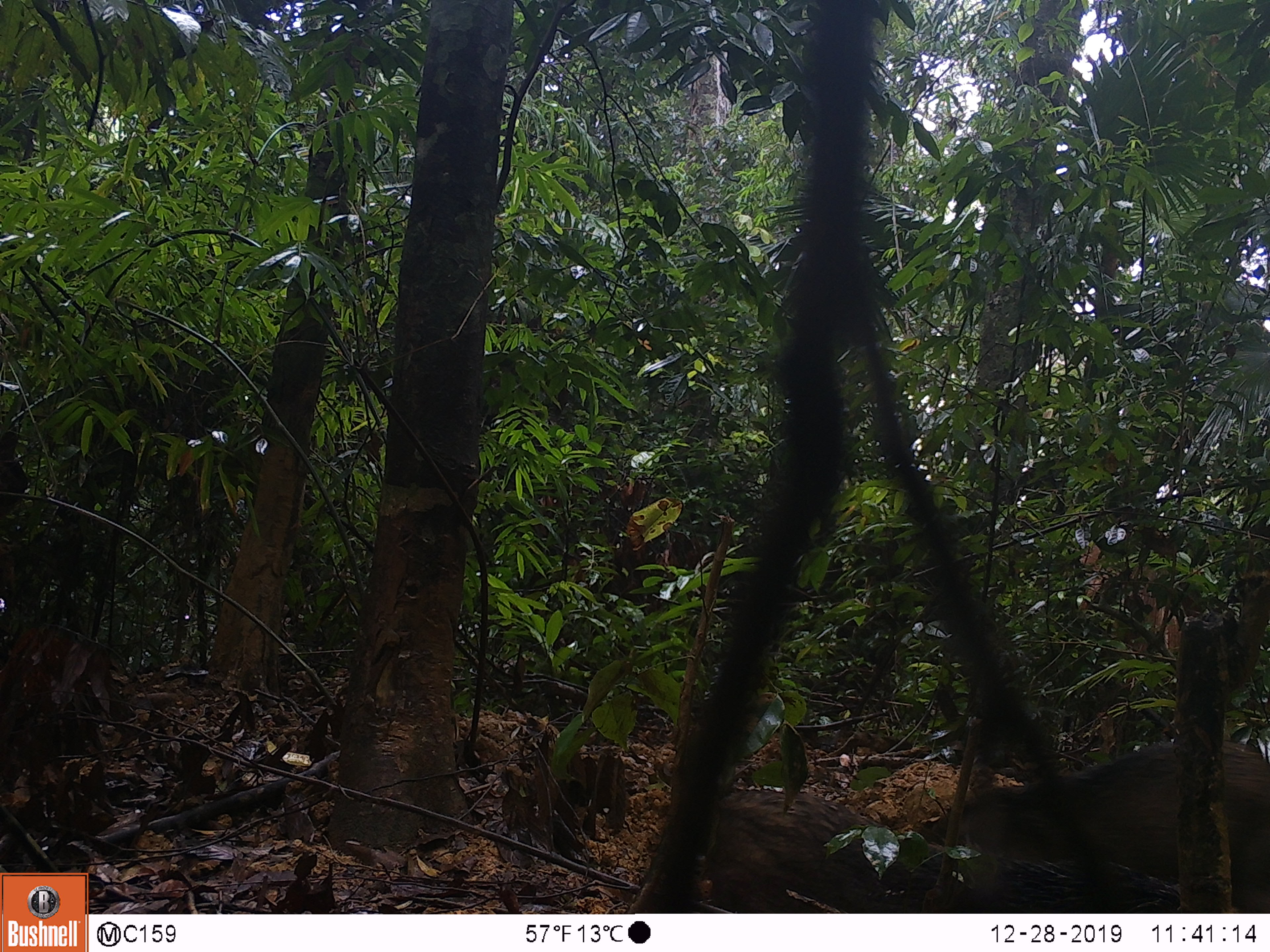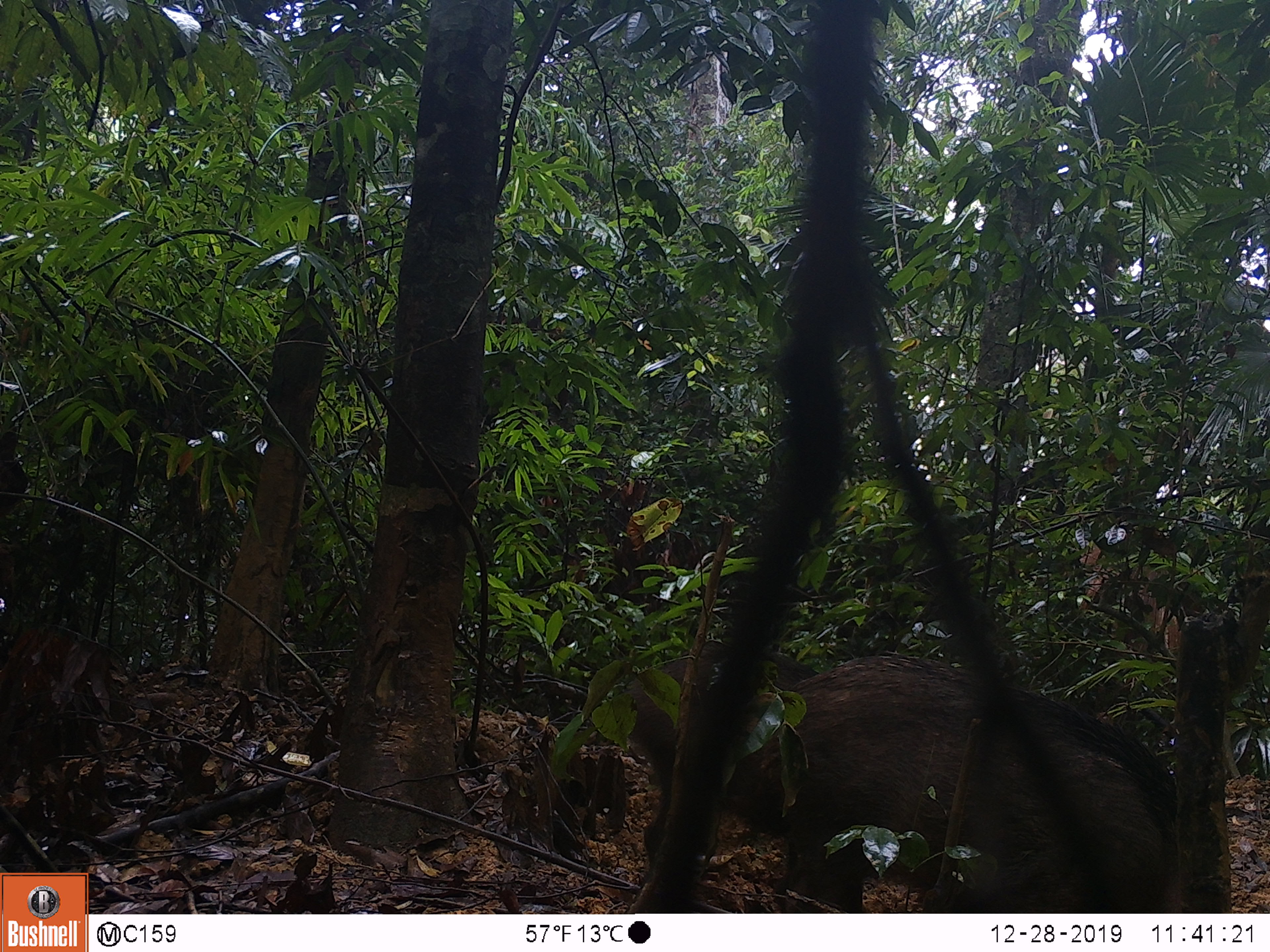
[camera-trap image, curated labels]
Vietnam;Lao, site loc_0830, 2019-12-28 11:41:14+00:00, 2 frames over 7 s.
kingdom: Animalia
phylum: Chordata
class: Mammalia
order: Artiodactyla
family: Suidae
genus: Sus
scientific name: Sus scrofa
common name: eurasian wild pig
Eurasian wild pig (Sus scrofa). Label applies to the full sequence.